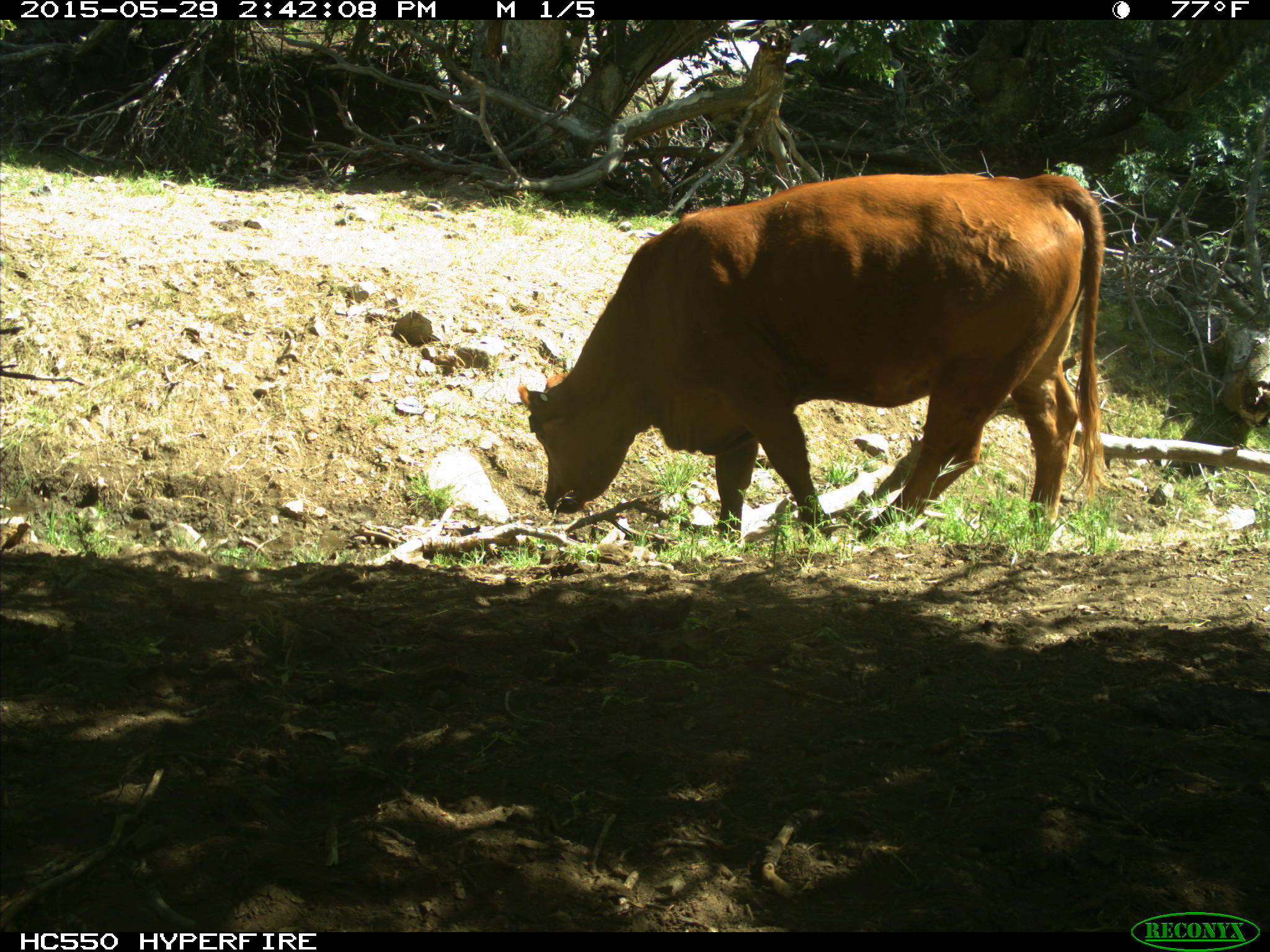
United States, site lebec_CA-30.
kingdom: Animalia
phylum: Chordata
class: Mammalia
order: Artiodactyla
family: Bovidae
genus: Bos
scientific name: Bos taurus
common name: domestic cow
Bos taurus (domestic cow).